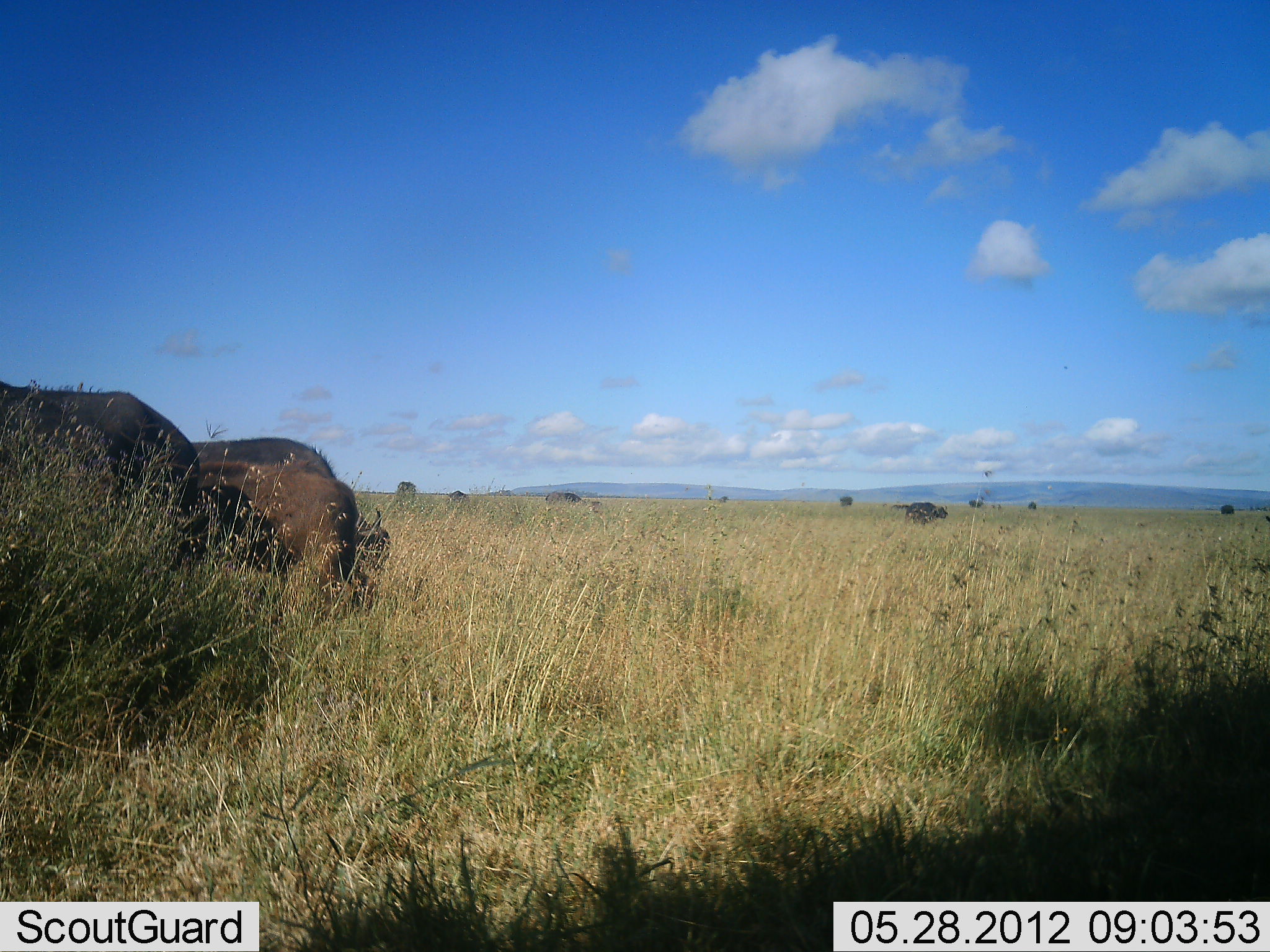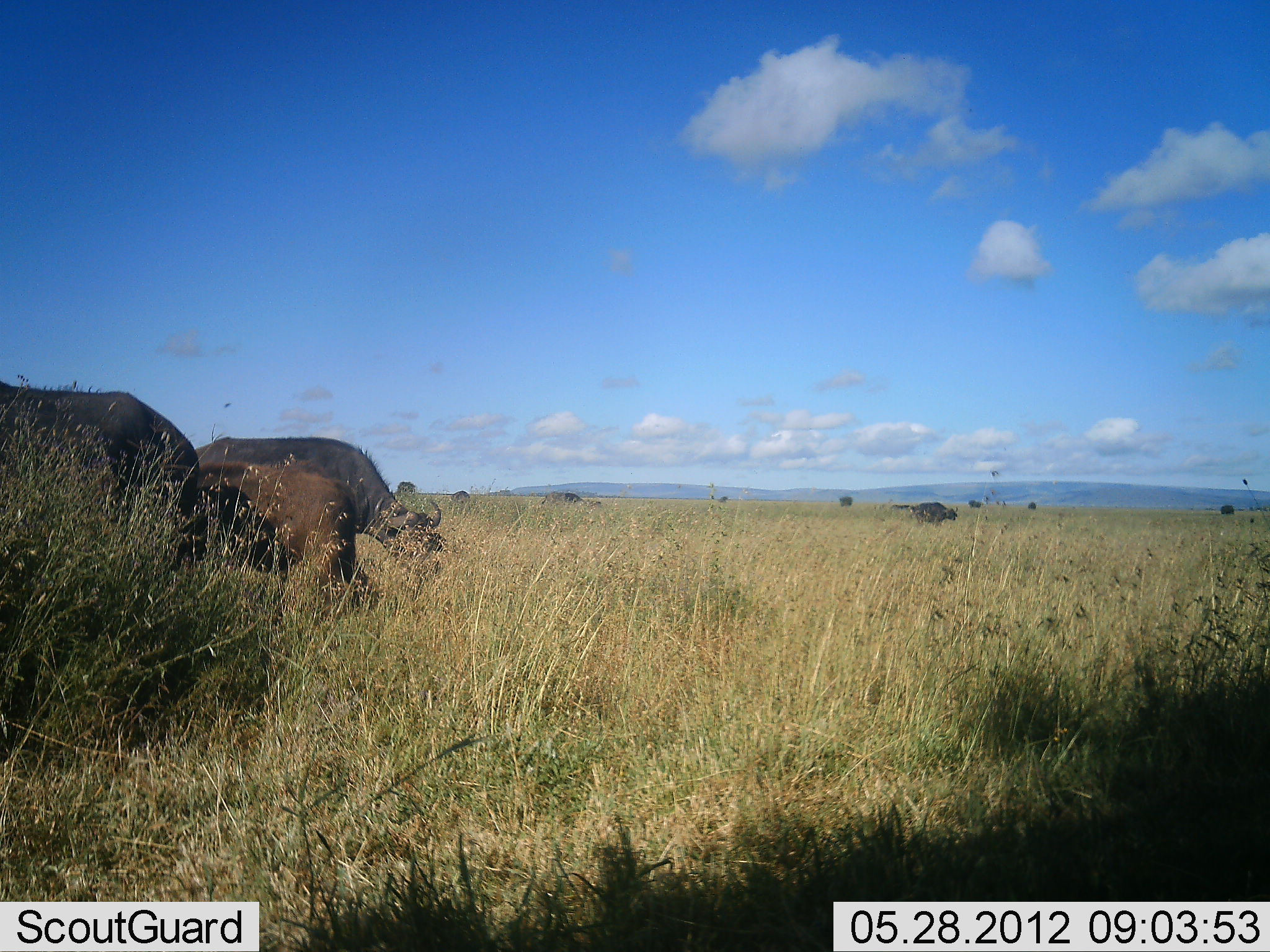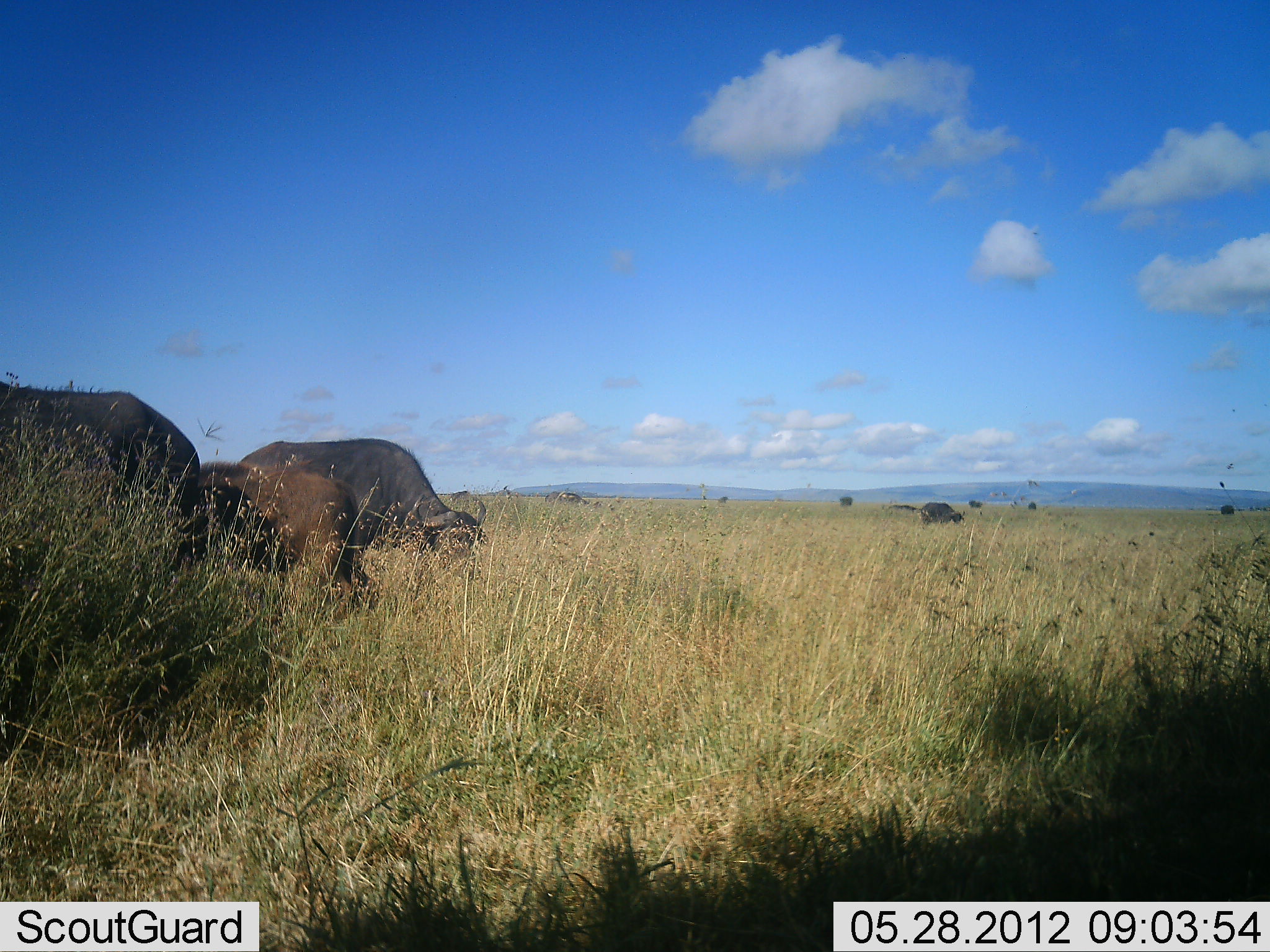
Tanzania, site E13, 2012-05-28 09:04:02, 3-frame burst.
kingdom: Animalia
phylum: Chordata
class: Mammalia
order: Artiodactyla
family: Bovidae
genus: Syncerus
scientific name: Syncerus caffer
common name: cape buffalo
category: buffalo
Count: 4.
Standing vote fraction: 60%.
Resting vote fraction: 0%.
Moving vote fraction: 30%.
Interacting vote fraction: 0%.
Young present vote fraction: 40%.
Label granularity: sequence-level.